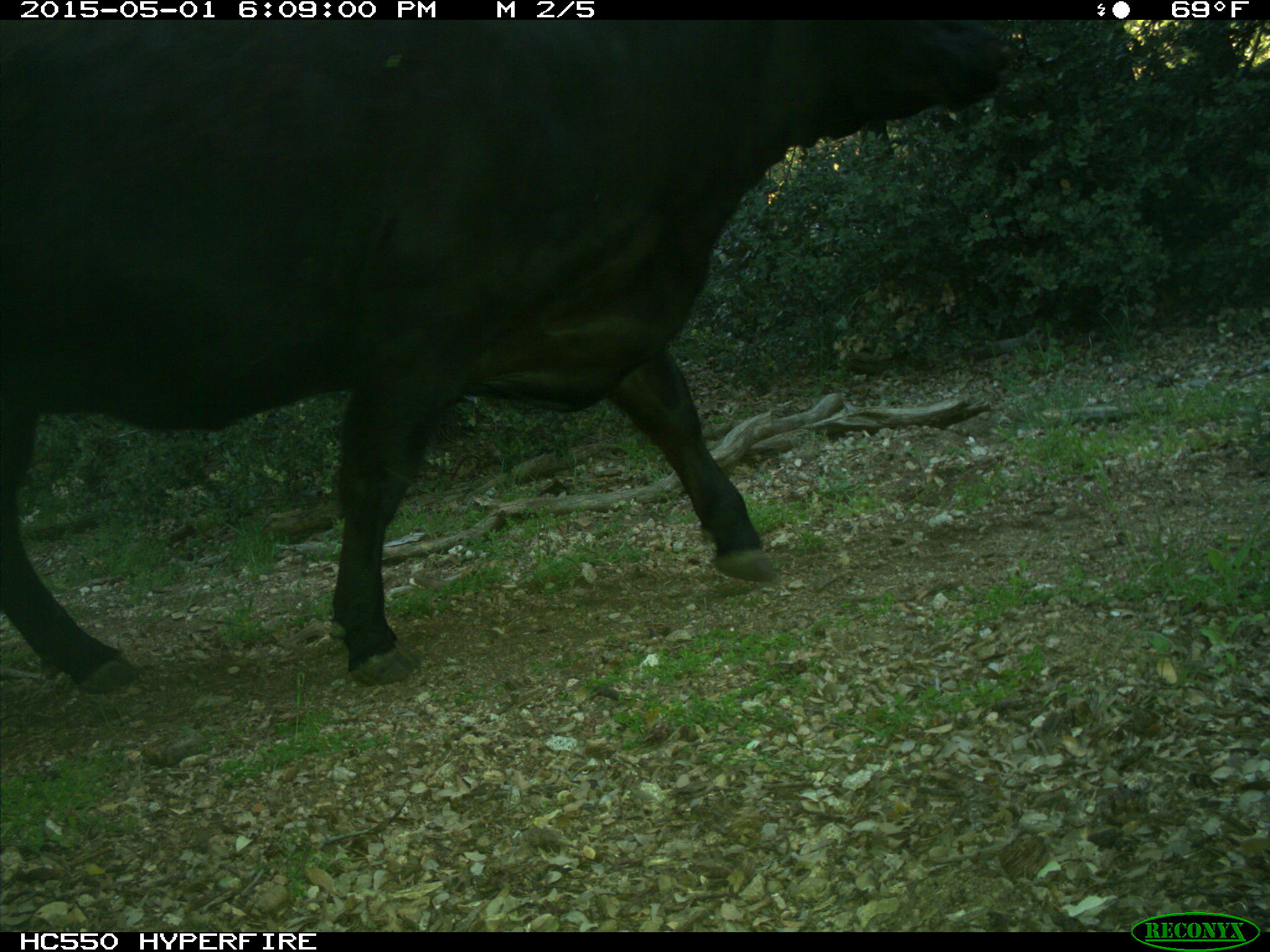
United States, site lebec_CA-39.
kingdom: Animalia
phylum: Chordata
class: Mammalia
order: Artiodactyla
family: Bovidae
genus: Bos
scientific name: Bos taurus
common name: domestic cow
Bos taurus (domestic cow).